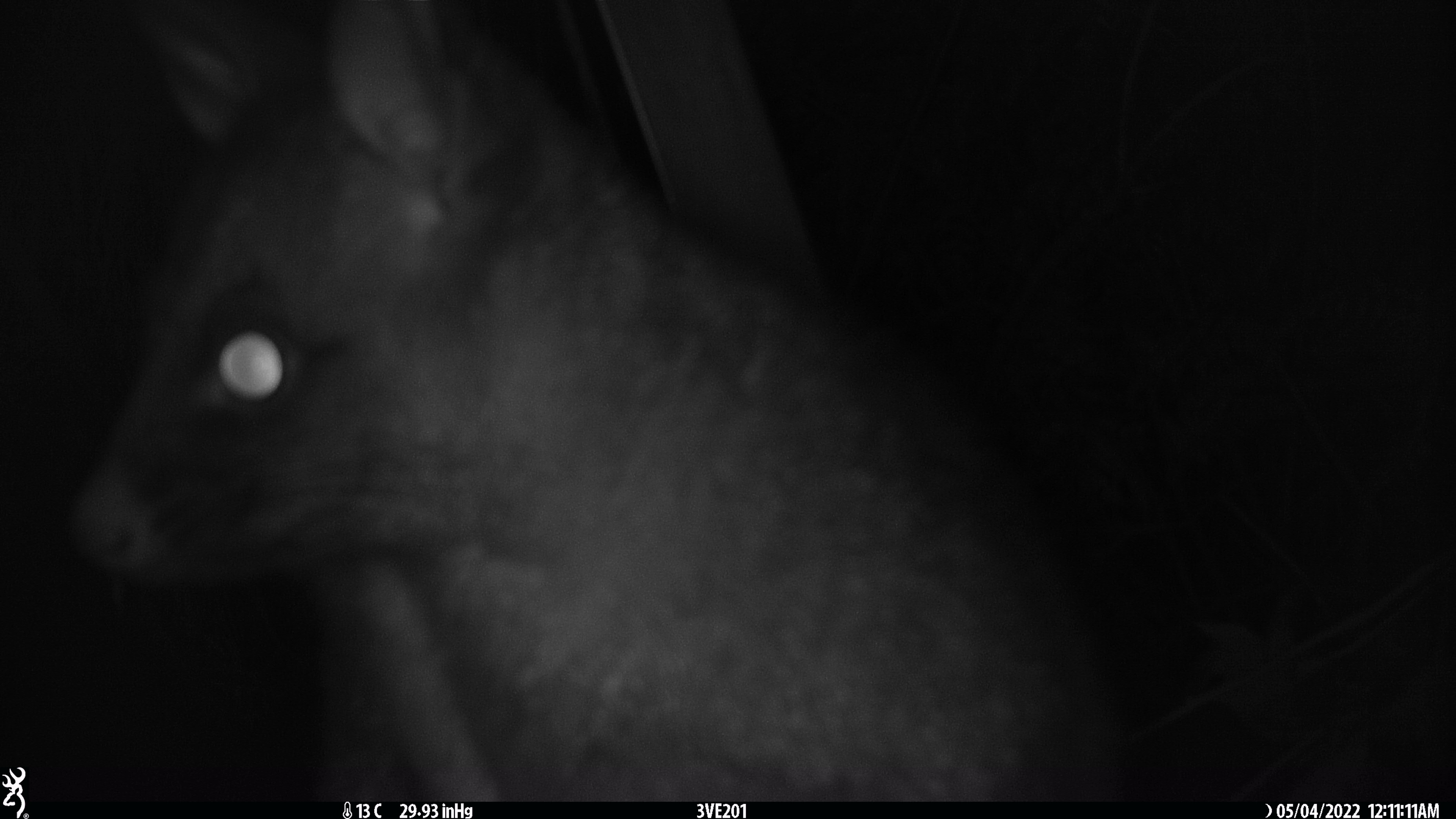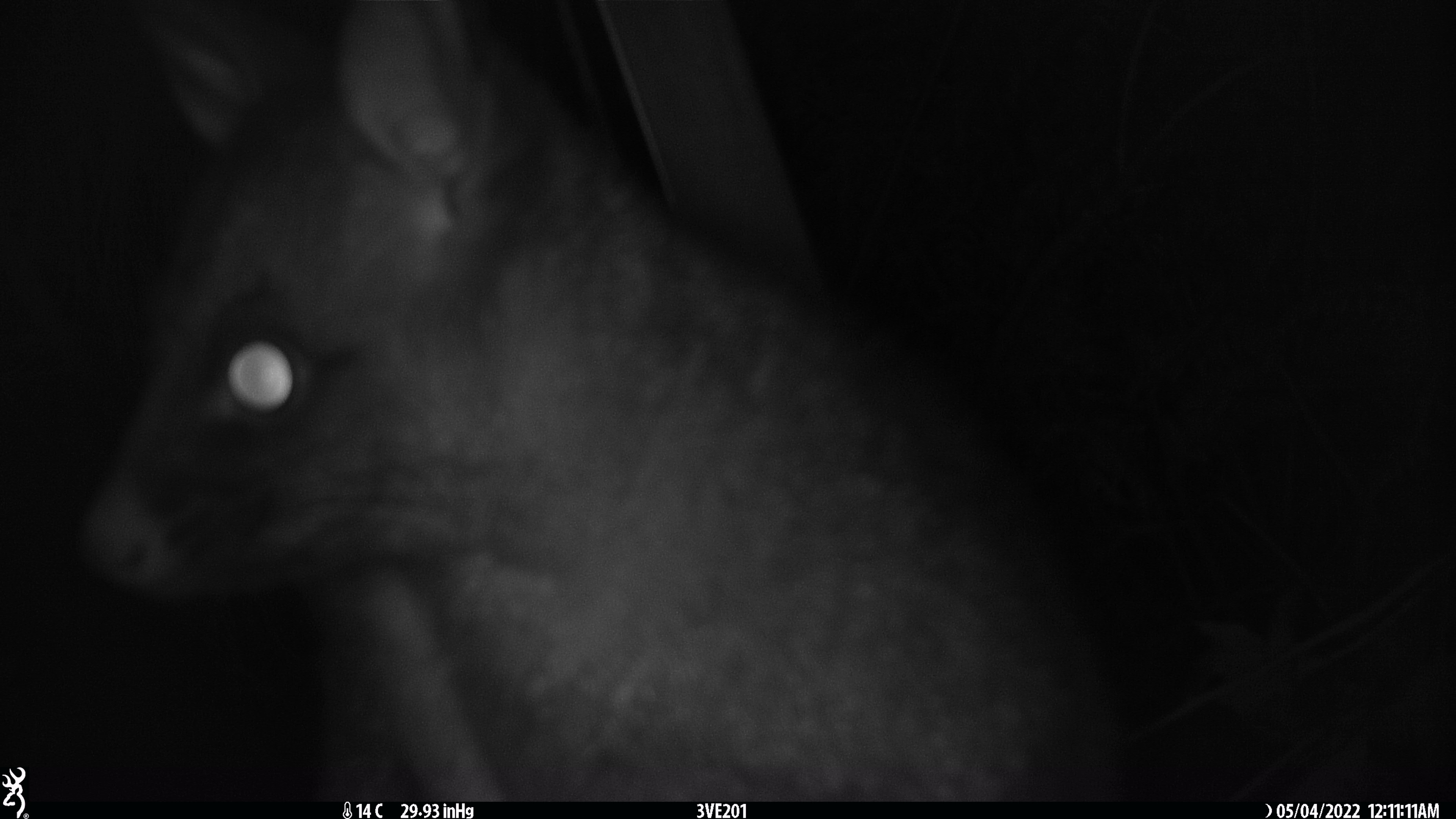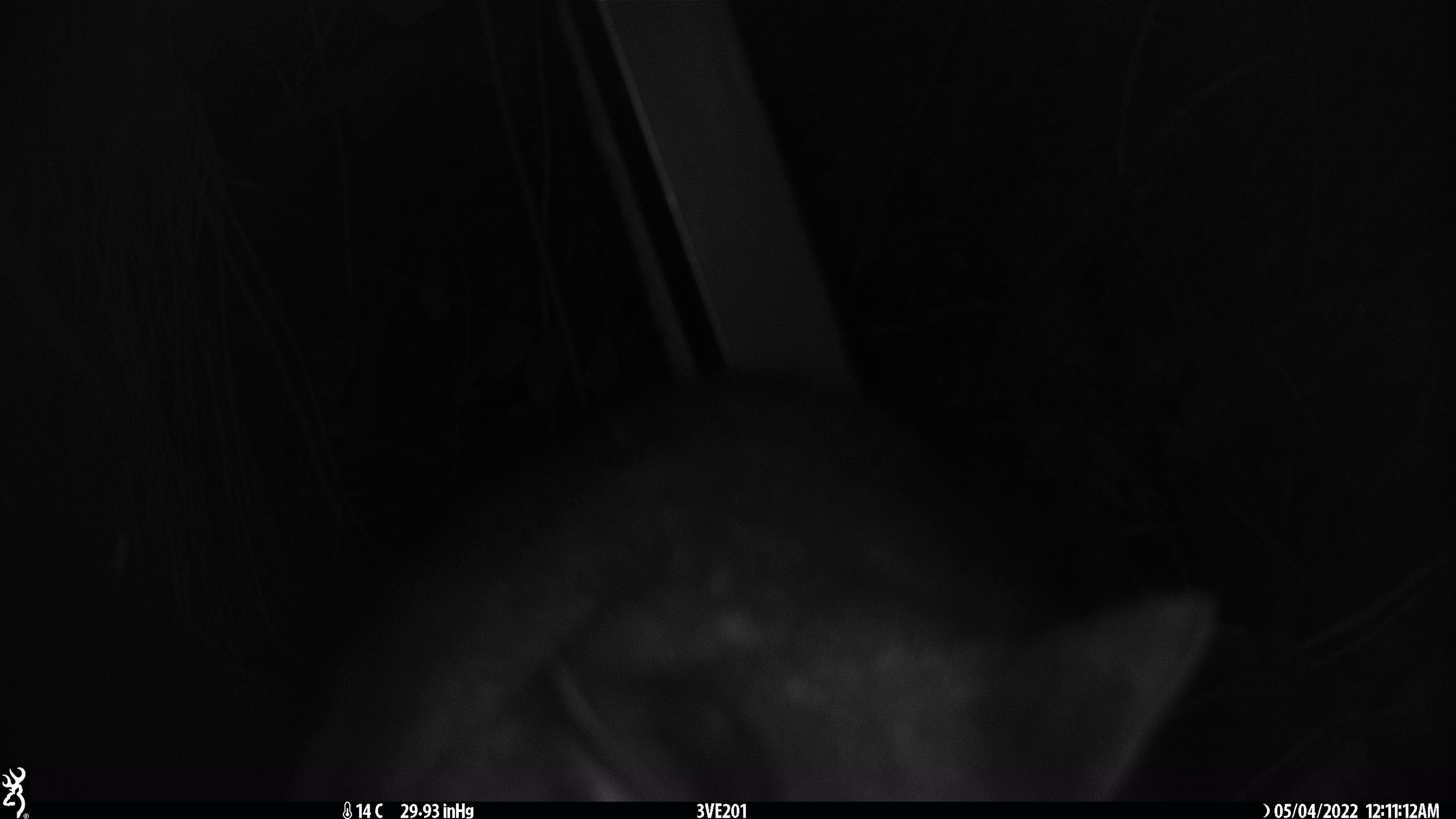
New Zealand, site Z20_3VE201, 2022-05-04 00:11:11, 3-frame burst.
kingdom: Animalia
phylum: Chordata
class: Mammalia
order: Diprotodontia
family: Phalangeridae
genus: Trichosurus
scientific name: Trichosurus vulpecula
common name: common brushtail possum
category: possum